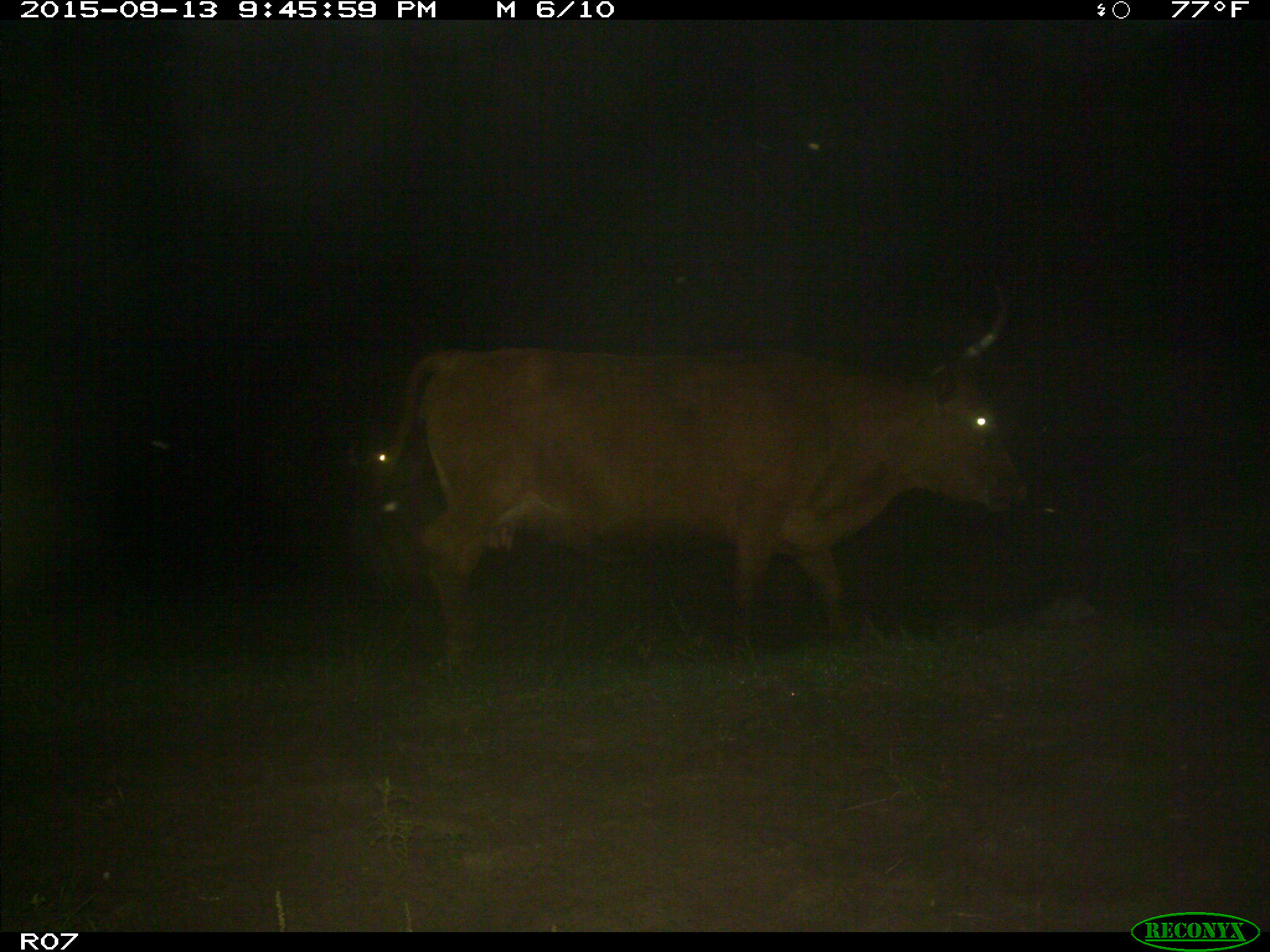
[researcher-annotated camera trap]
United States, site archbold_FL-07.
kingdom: Animalia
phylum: Chordata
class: Mammalia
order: Artiodactyla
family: Bovidae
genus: Bos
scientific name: Bos taurus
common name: domestic cow